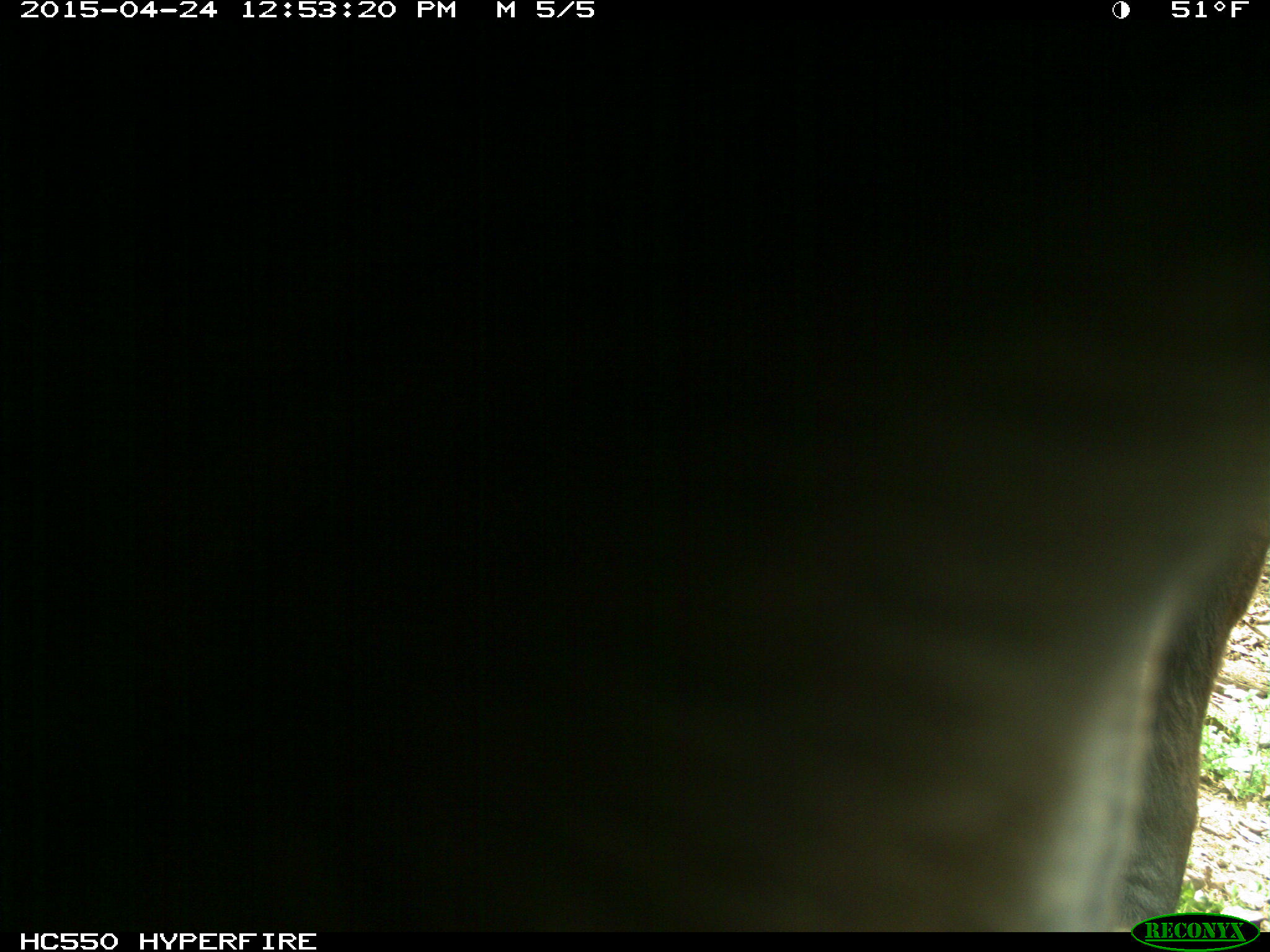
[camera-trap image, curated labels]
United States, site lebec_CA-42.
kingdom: Animalia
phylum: Chordata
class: Mammalia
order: Artiodactyla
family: Bovidae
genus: Bos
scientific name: Bos taurus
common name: domestic cow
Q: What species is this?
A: Bos taurus (domestic cow).